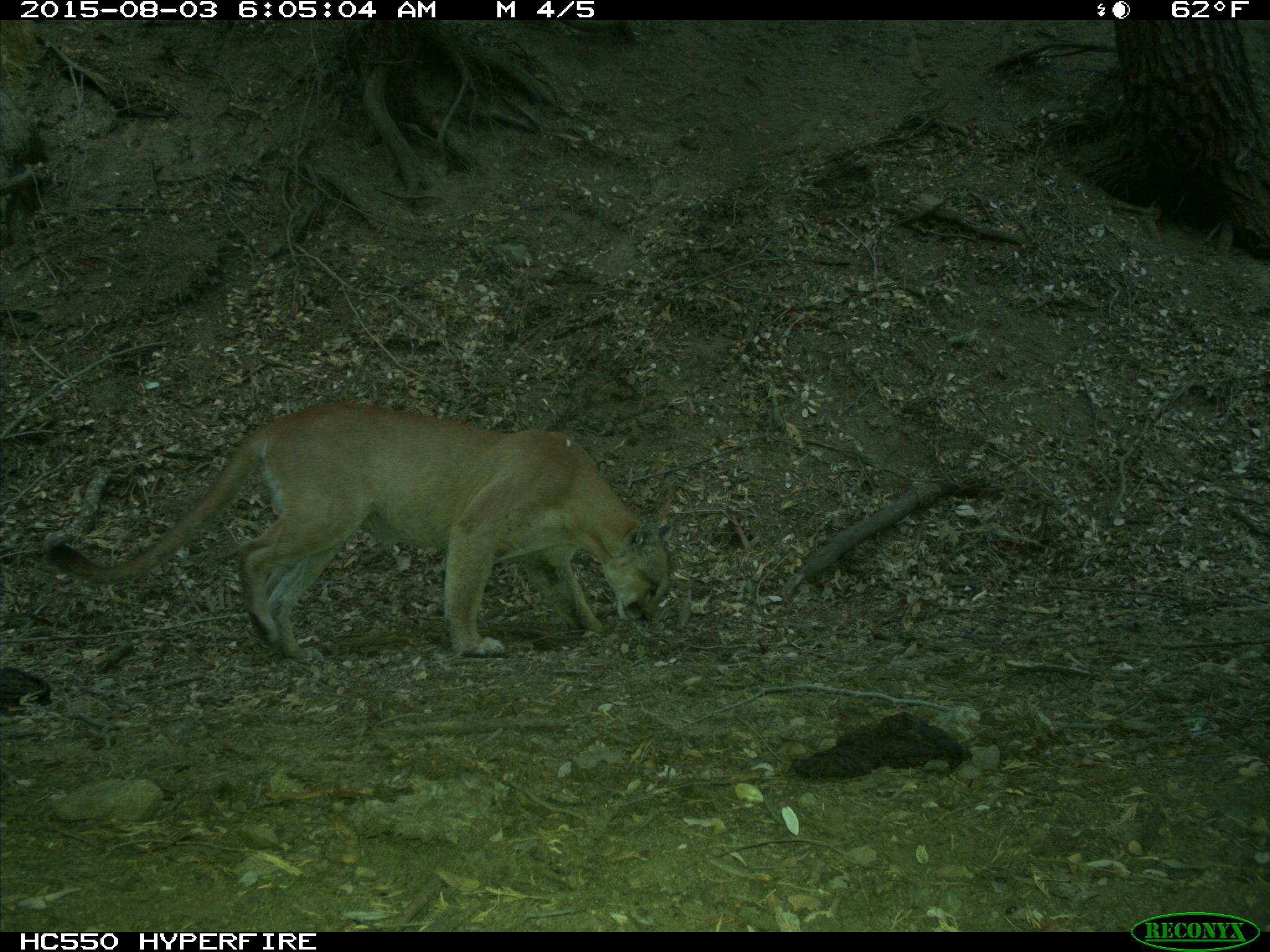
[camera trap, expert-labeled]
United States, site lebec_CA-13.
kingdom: Animalia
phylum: Chordata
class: Mammalia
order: Carnivora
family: Felidae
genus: Puma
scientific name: Puma concolor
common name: mountain lion